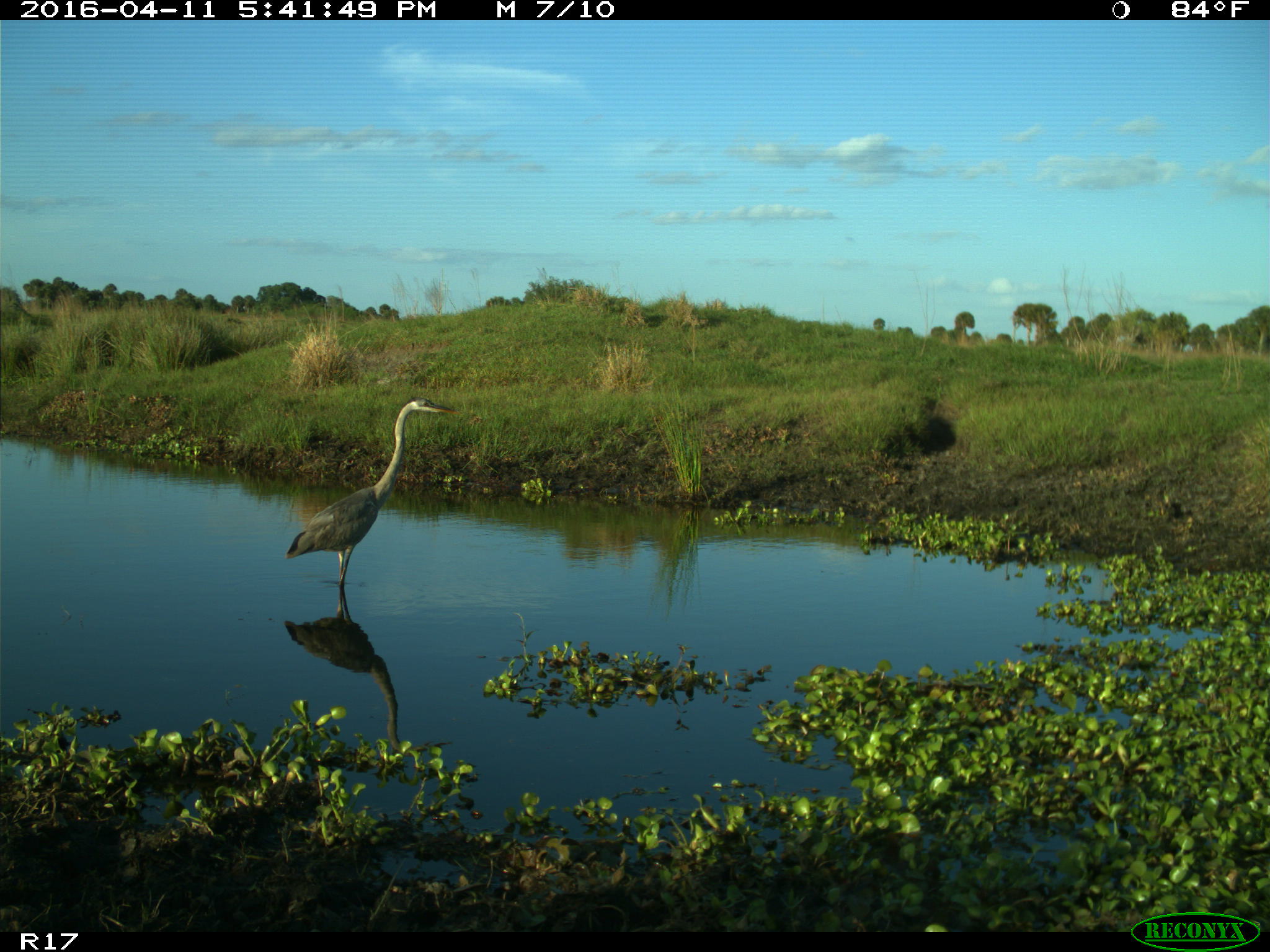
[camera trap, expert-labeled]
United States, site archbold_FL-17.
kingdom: Animalia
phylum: Chordata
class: Mammalia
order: Artiodactyla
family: Bovidae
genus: Bos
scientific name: Bos taurus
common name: domestic cow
Bos taurus (domestic cow).